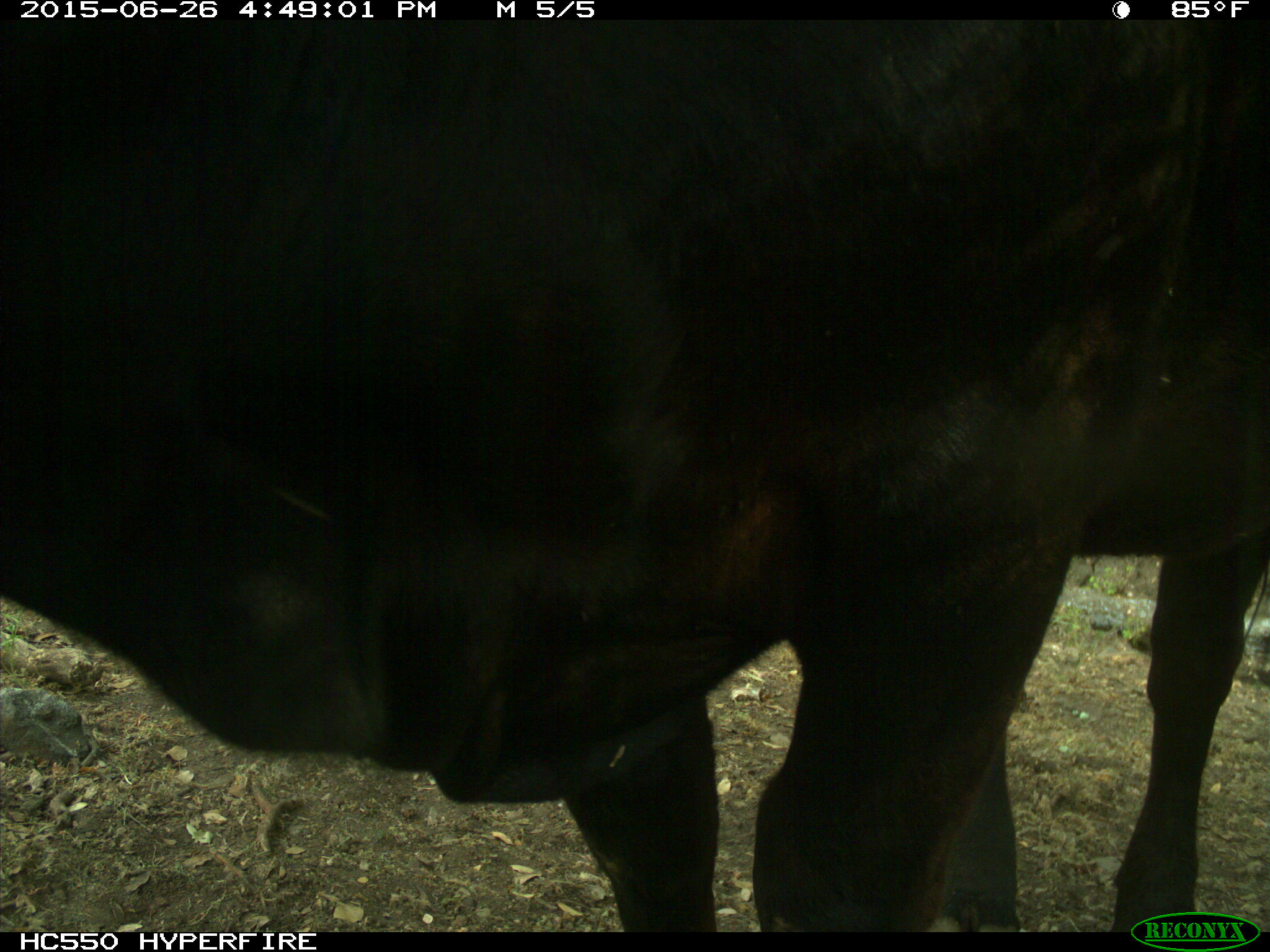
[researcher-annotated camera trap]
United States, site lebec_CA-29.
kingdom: Animalia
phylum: Chordata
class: Mammalia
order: Artiodactyla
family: Bovidae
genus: Bos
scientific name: Bos taurus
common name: domestic cow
Bos taurus (domestic cow).